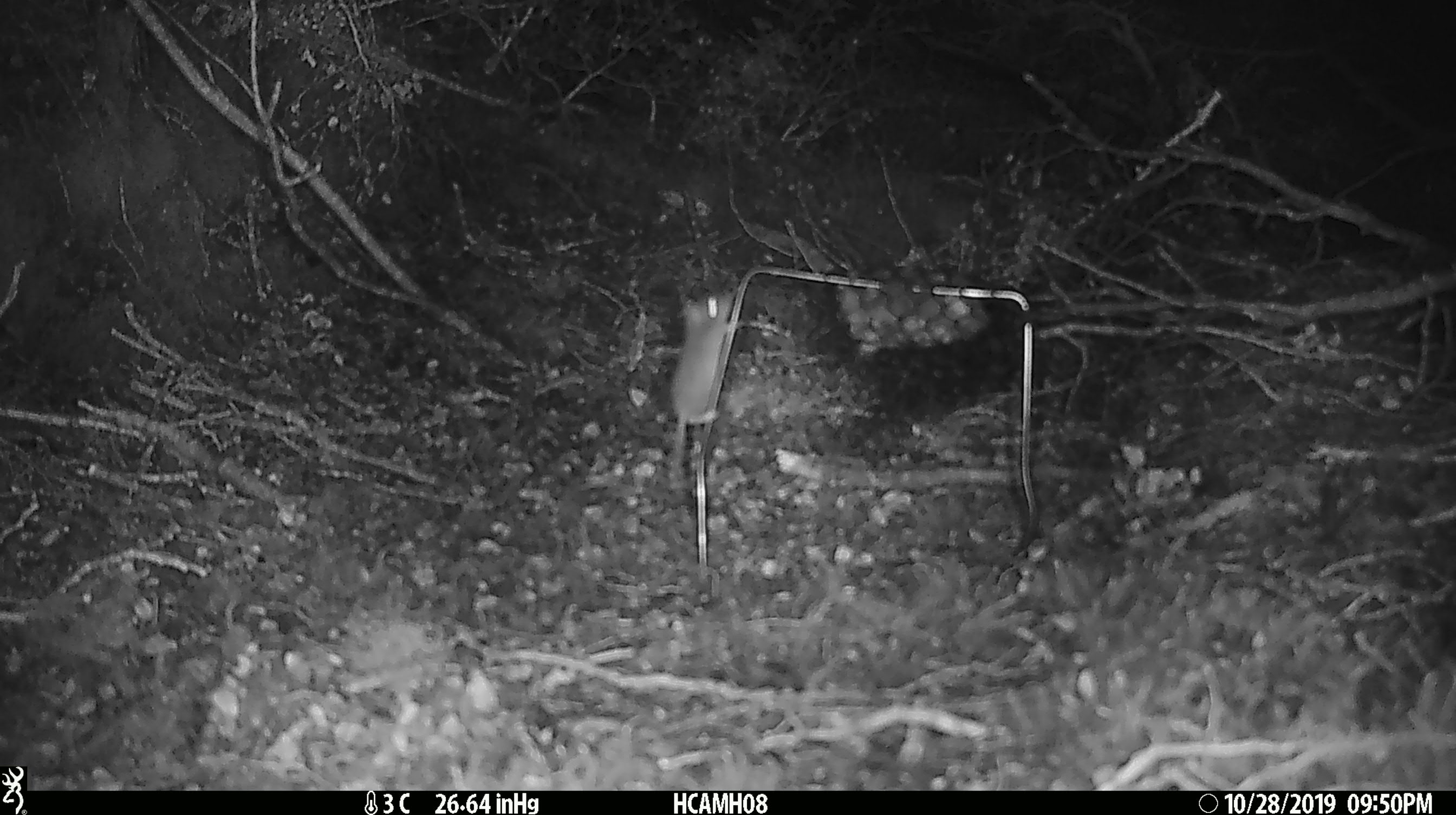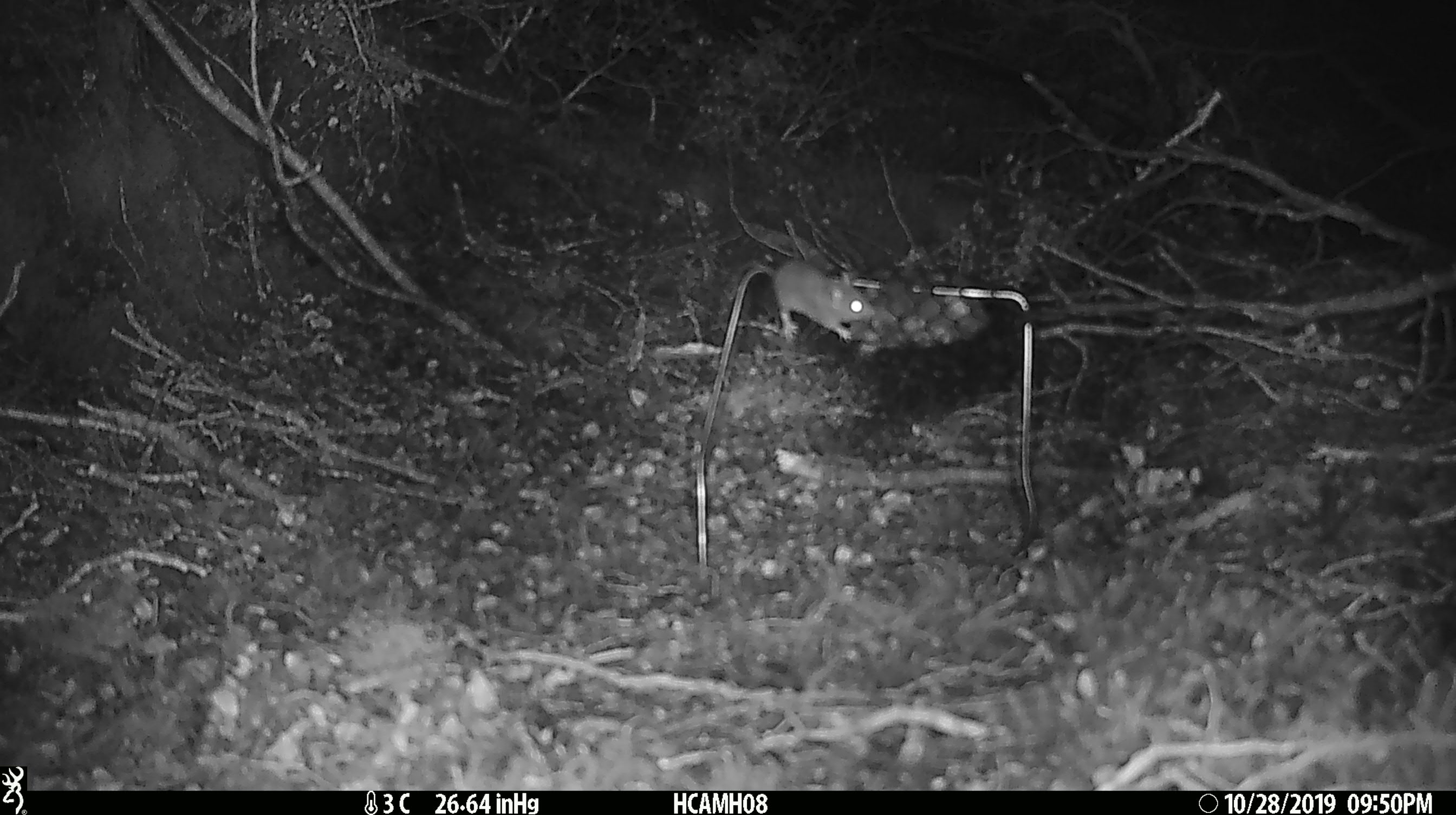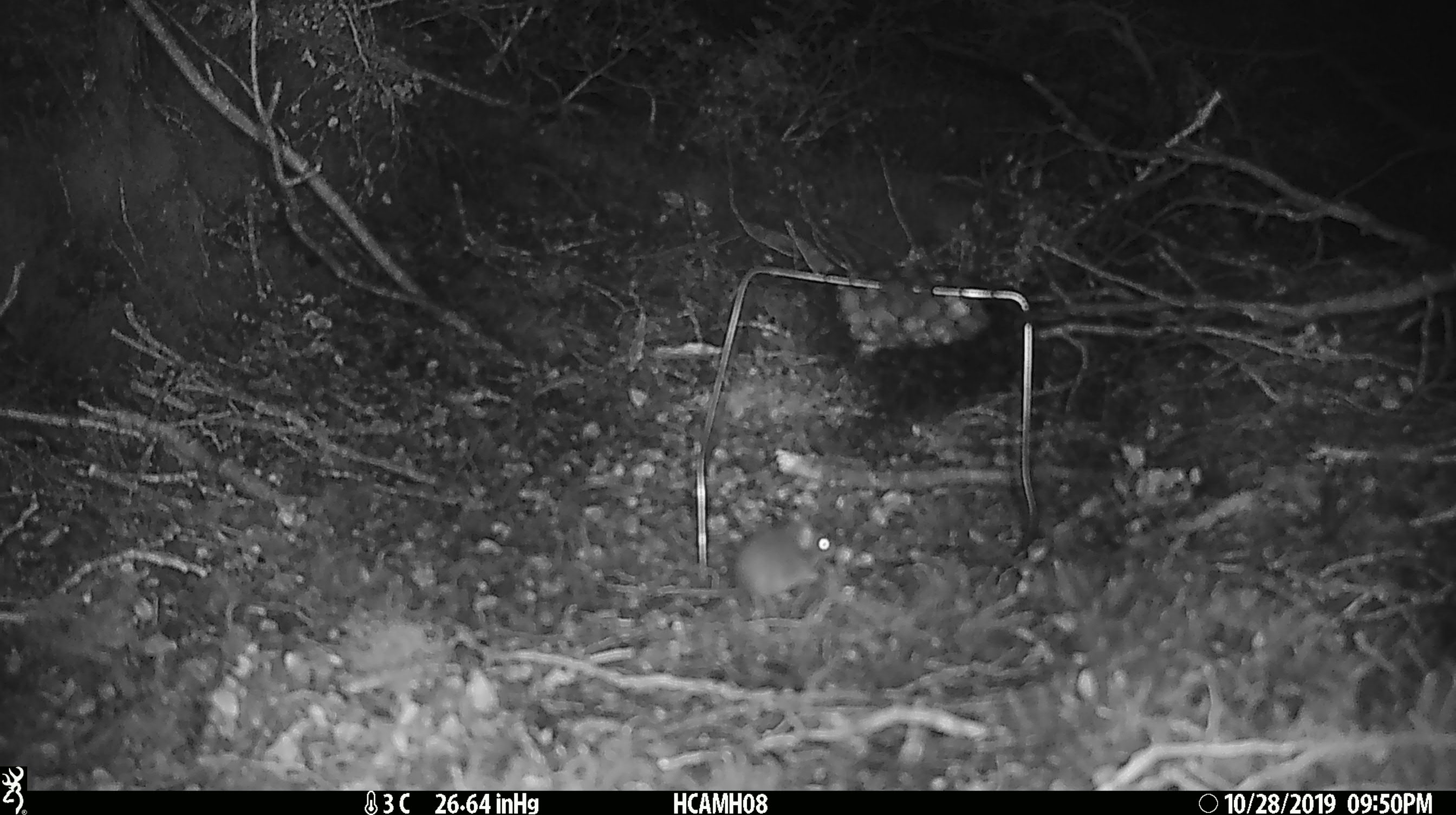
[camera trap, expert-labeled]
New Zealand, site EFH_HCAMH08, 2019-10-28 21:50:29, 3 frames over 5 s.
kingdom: Animalia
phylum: Chordata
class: Mammalia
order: Rodentia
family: Muridae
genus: Mus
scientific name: Mus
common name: mouse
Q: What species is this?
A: Mouse (Mus).